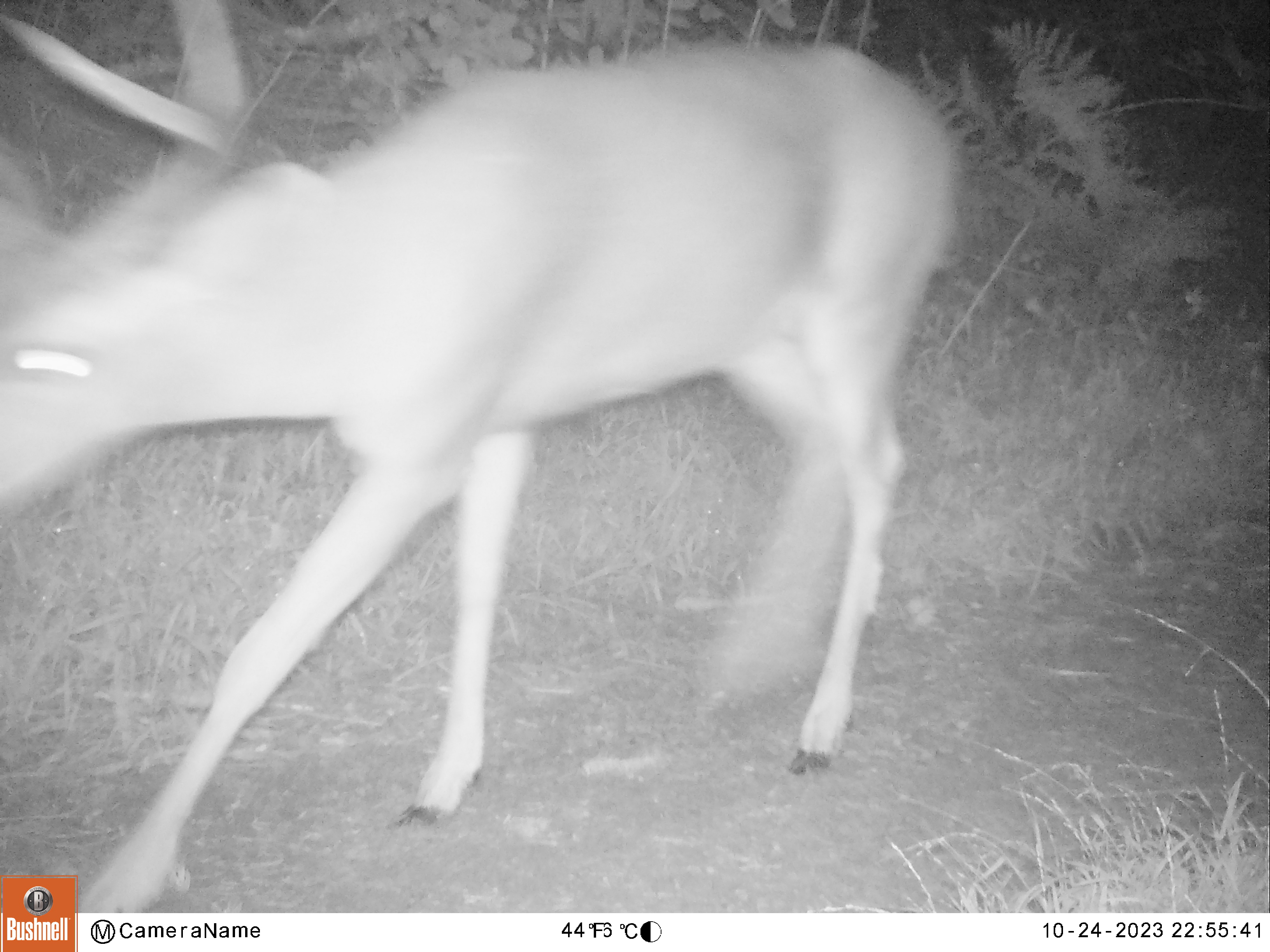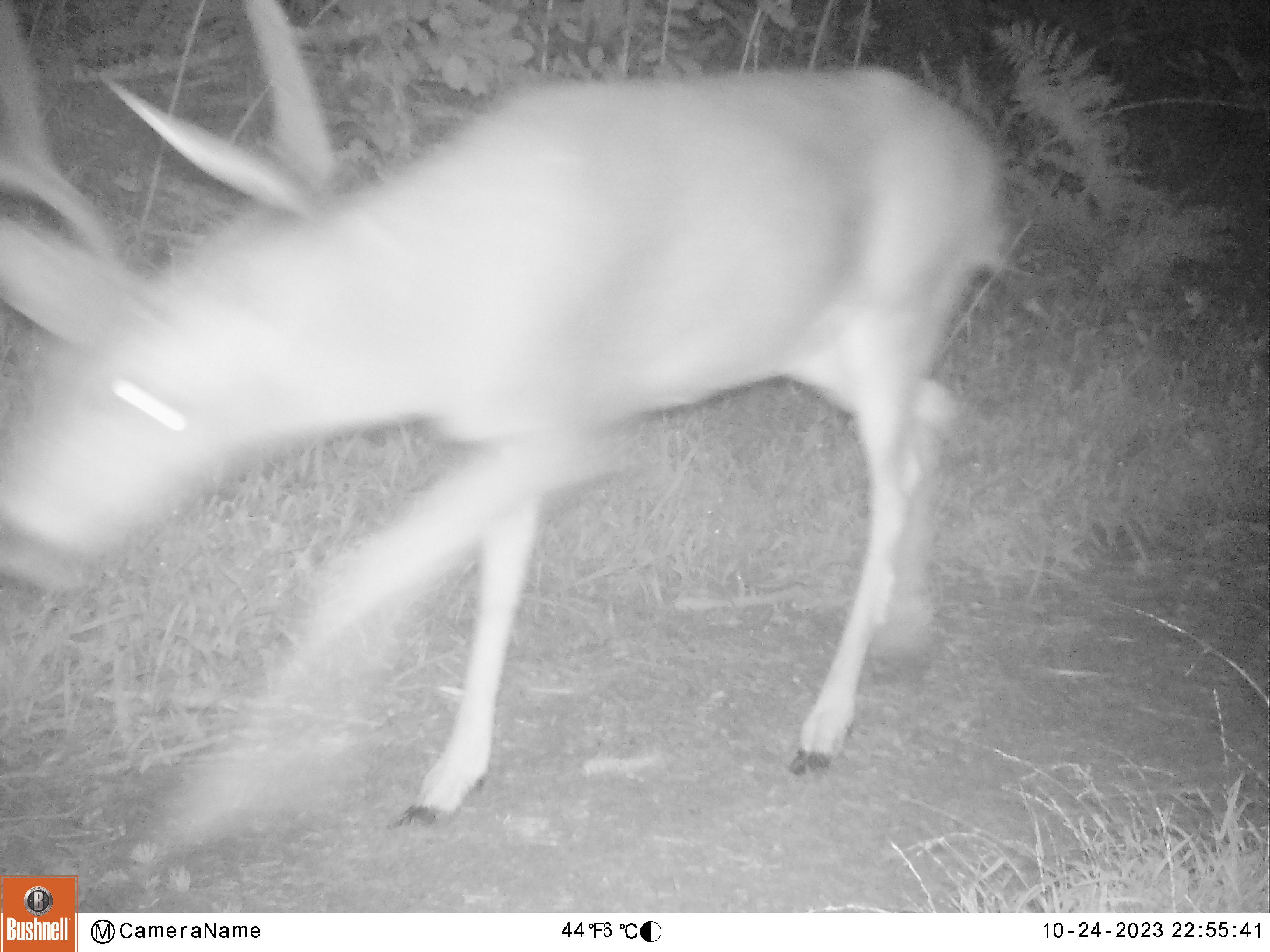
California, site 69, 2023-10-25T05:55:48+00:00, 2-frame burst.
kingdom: Animalia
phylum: Chordata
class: Mammalia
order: Artiodactyla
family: Cervidae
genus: Odocoileus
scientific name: Odocoileus hemionus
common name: mule deer